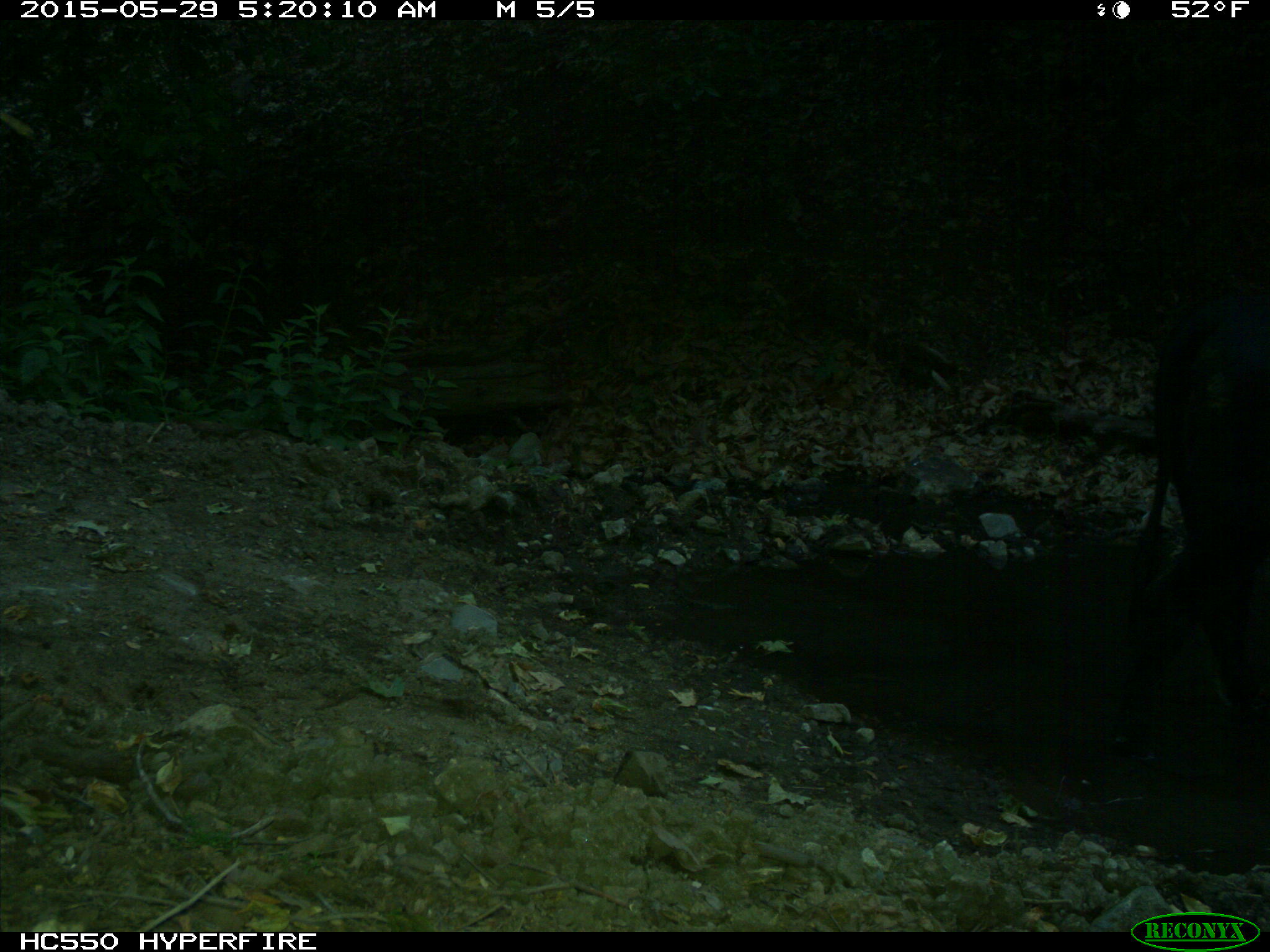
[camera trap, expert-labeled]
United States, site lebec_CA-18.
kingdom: Animalia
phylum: Chordata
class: Mammalia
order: Artiodactyla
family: Bovidae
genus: Bos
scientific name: Bos taurus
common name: domestic cow